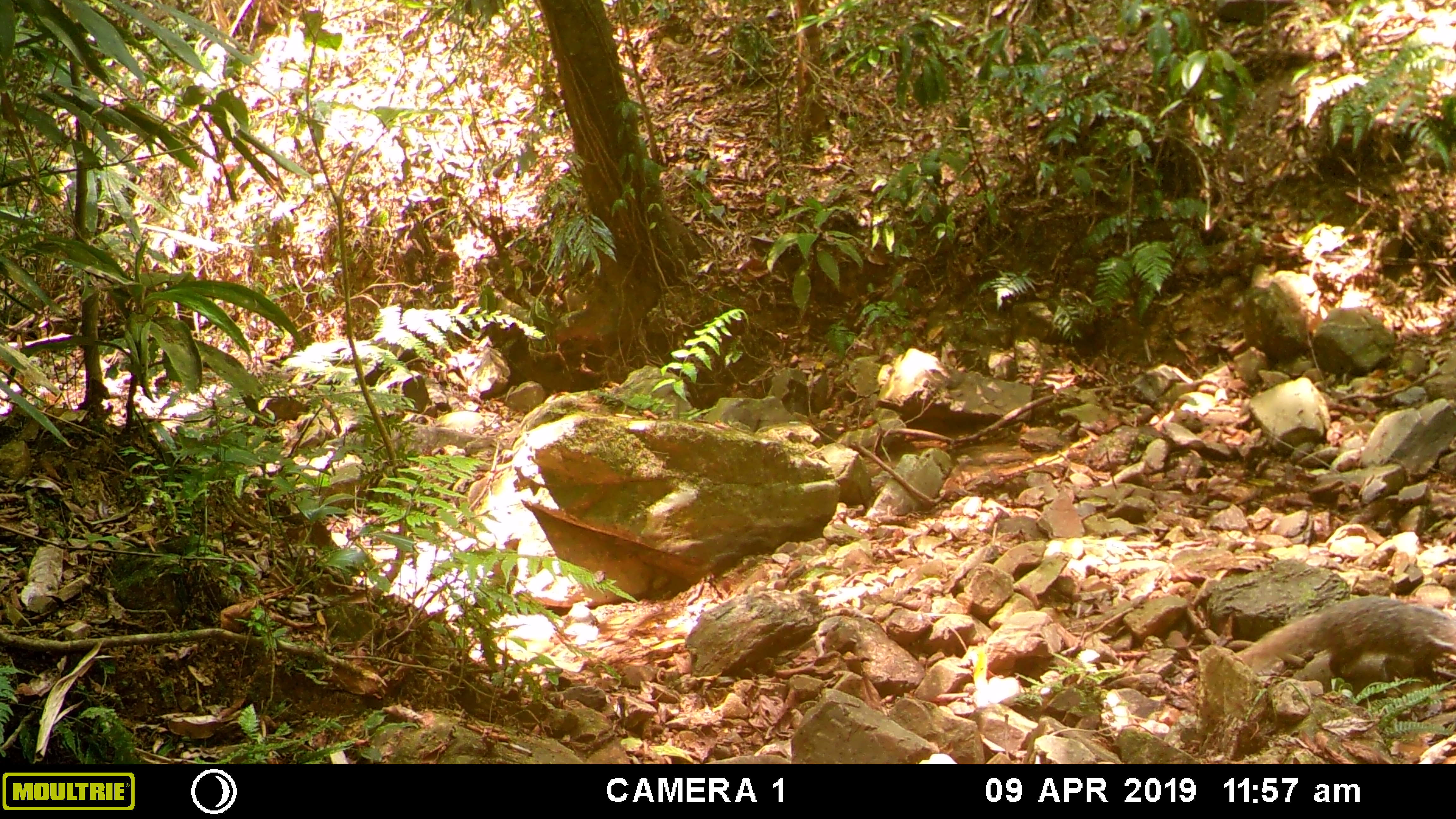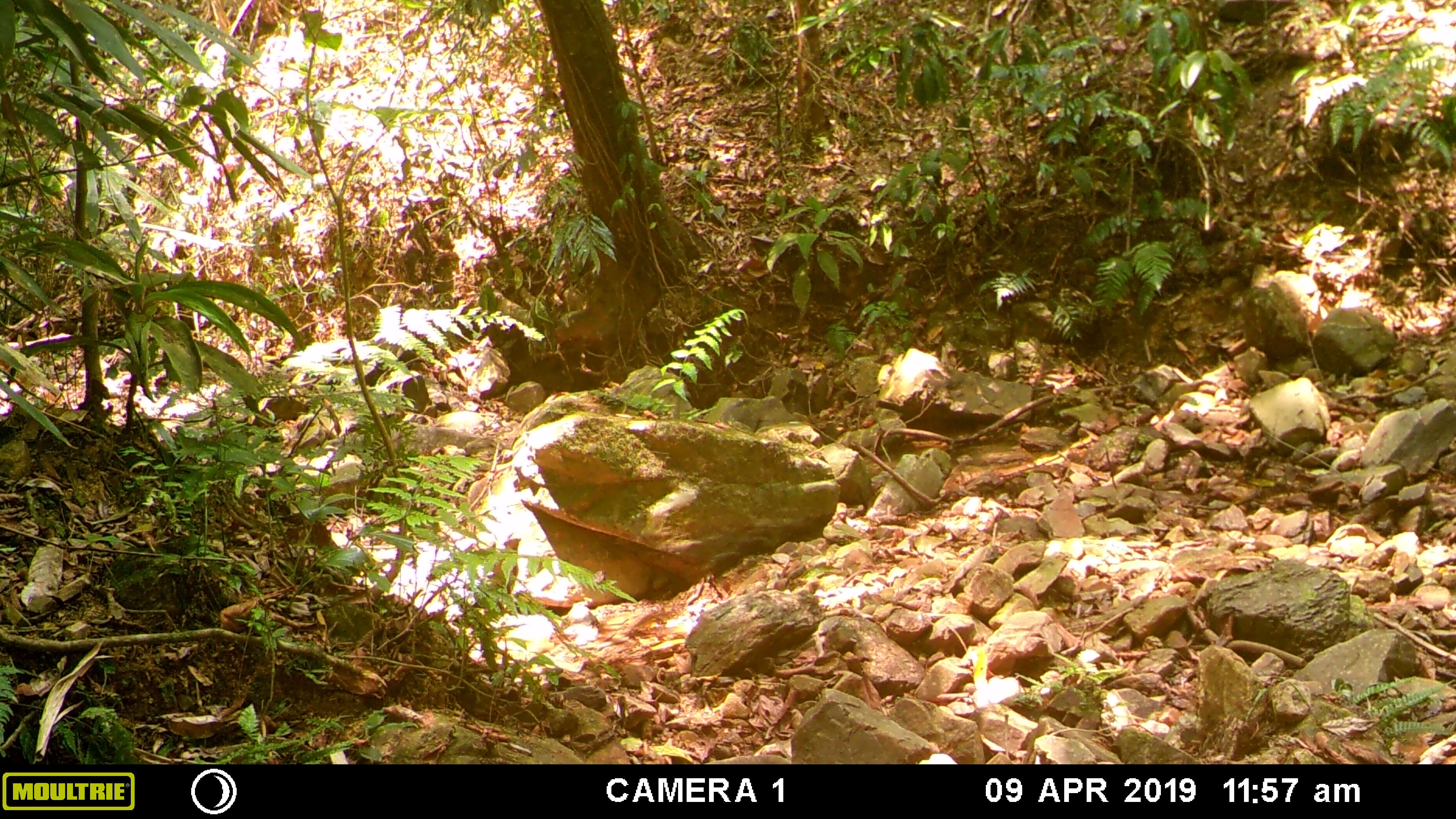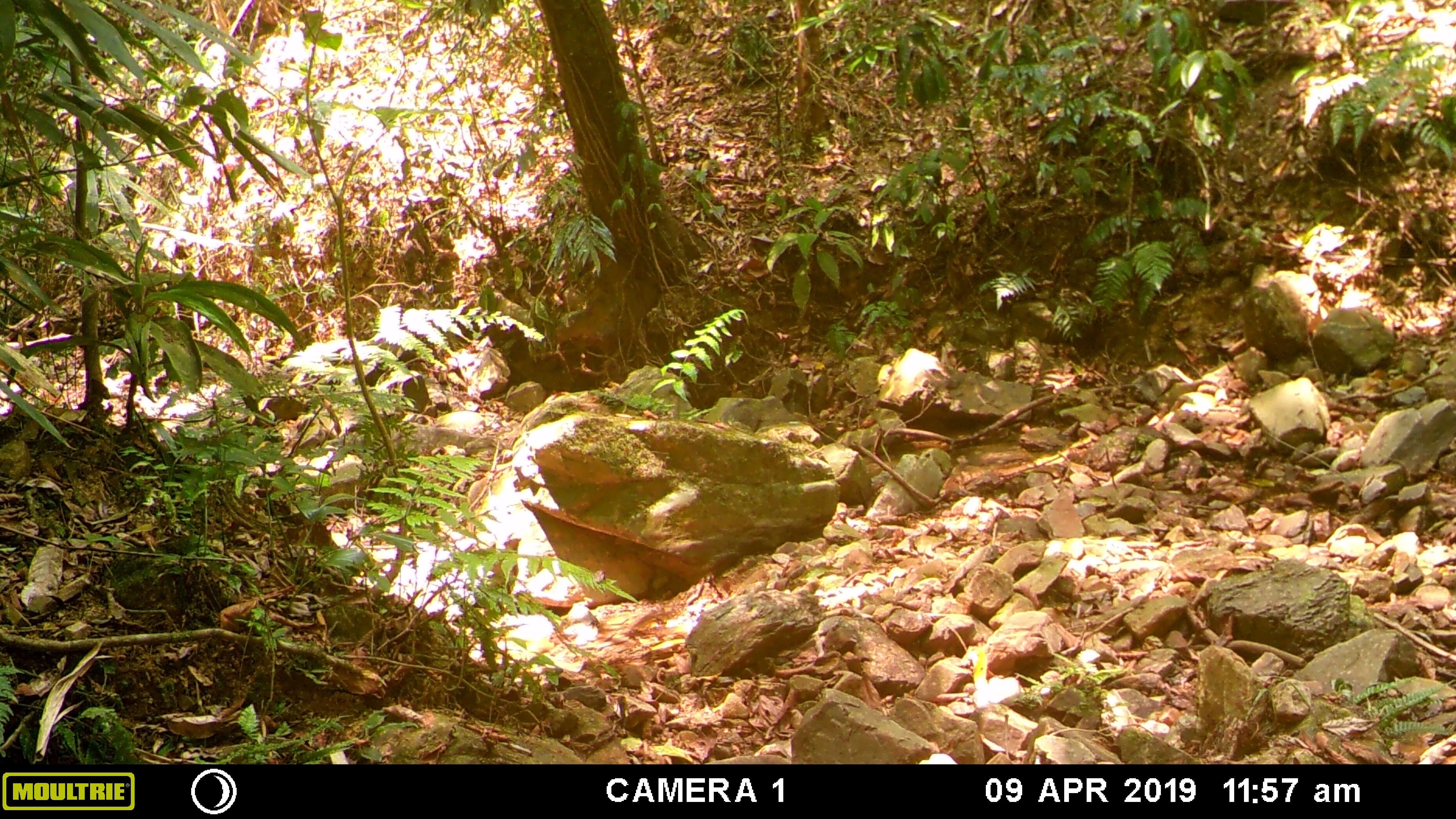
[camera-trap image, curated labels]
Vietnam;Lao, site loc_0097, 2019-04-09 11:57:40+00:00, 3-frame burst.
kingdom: Animalia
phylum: Chordata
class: Mammalia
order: Carnivora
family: Herpestidae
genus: Urva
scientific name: Urva urva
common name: crab-eating mongoose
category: crab eating mongoose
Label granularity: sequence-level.